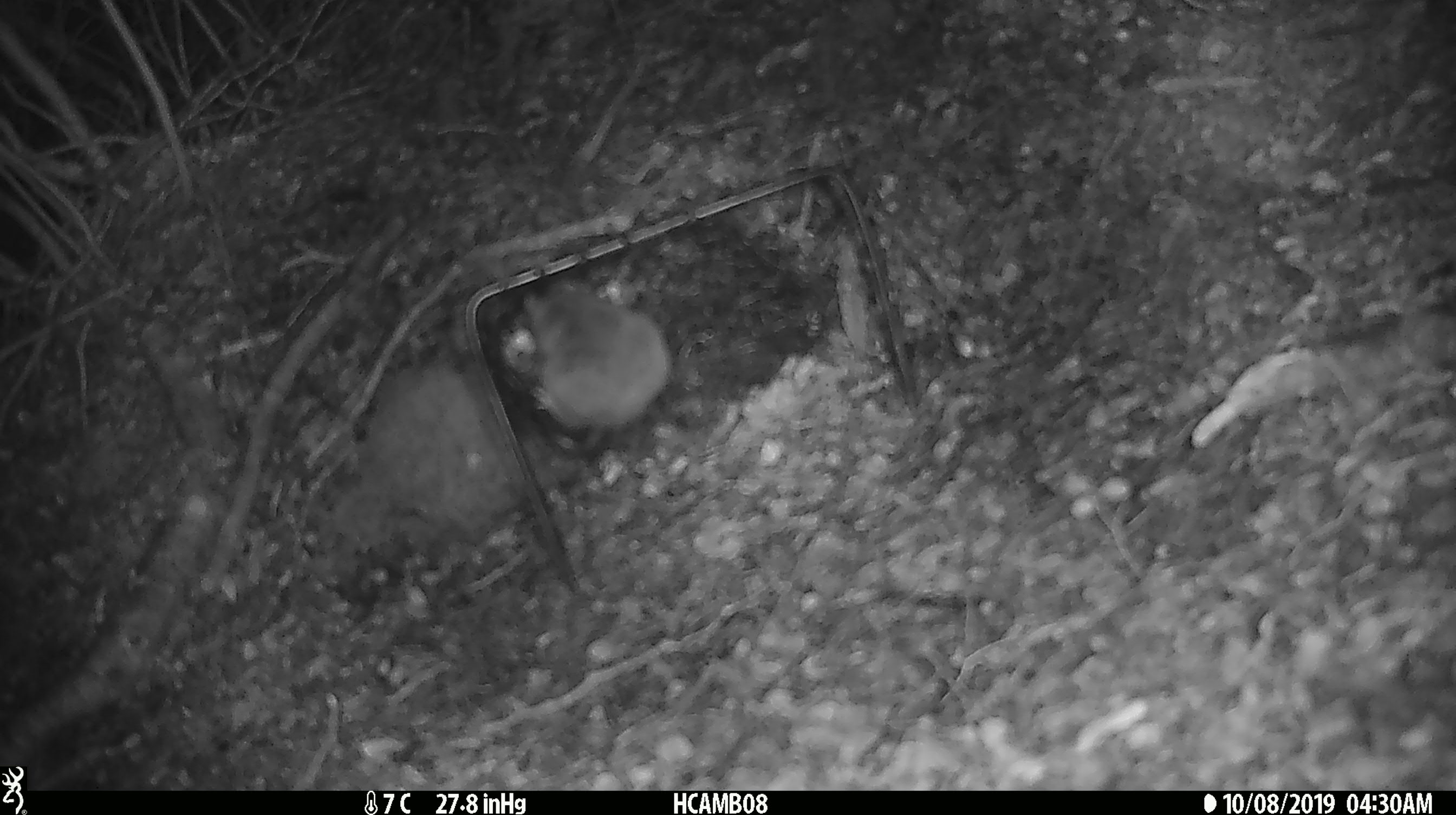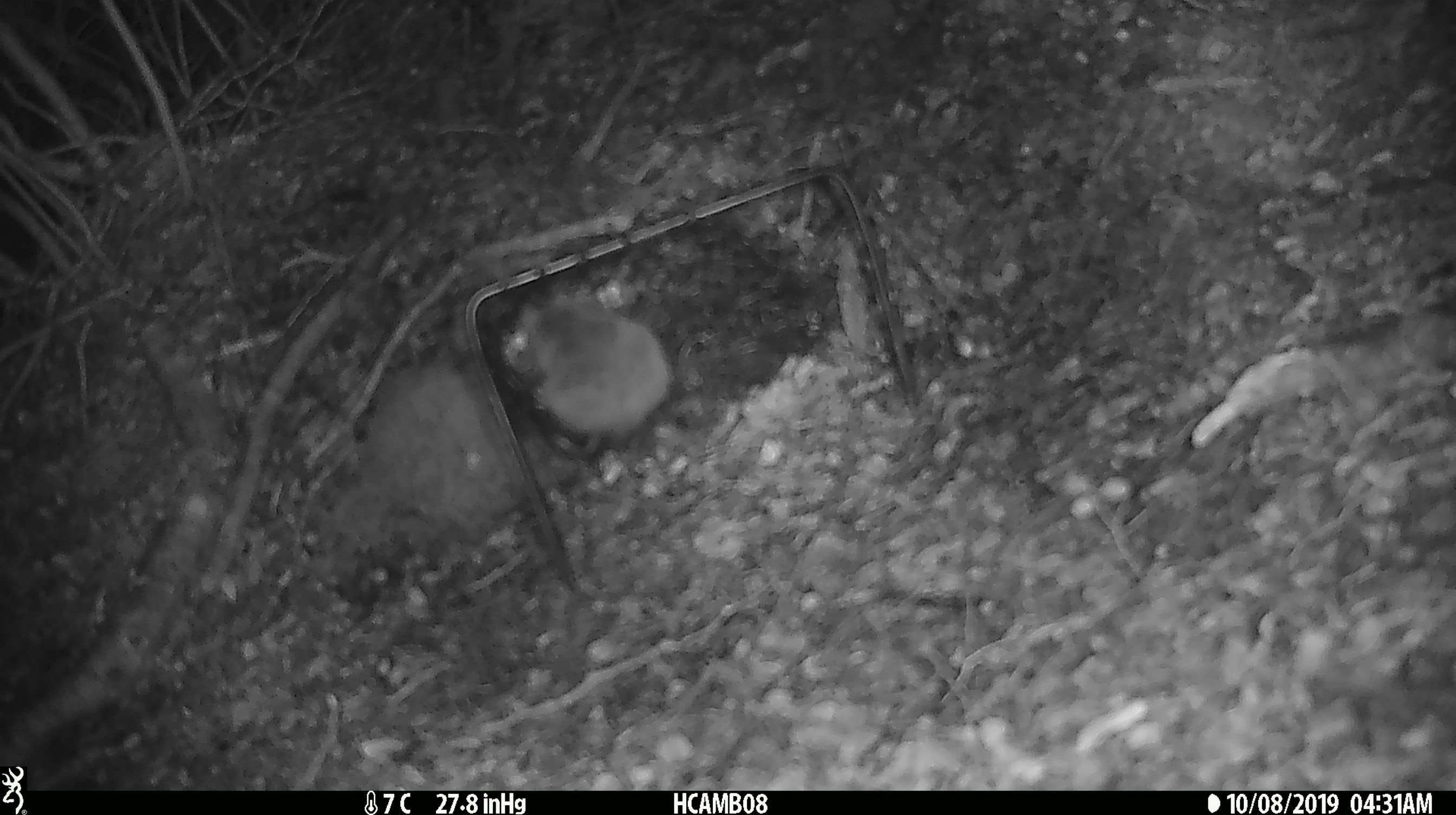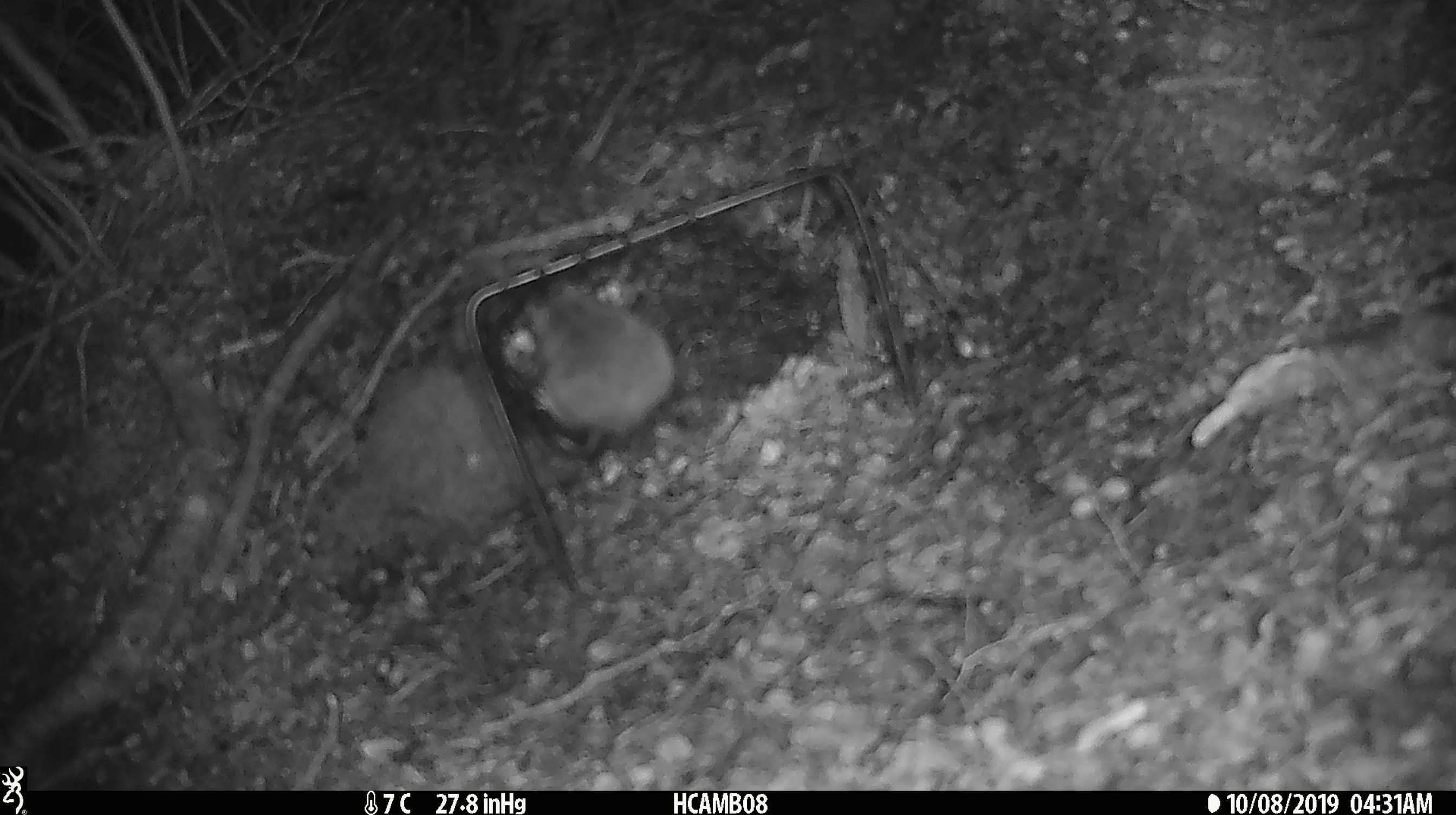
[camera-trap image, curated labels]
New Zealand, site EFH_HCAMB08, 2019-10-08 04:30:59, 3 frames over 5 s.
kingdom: Animalia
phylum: Chordata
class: Mammalia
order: Rodentia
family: Muridae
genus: Mus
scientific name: Mus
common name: mouse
Mouse (Mus).